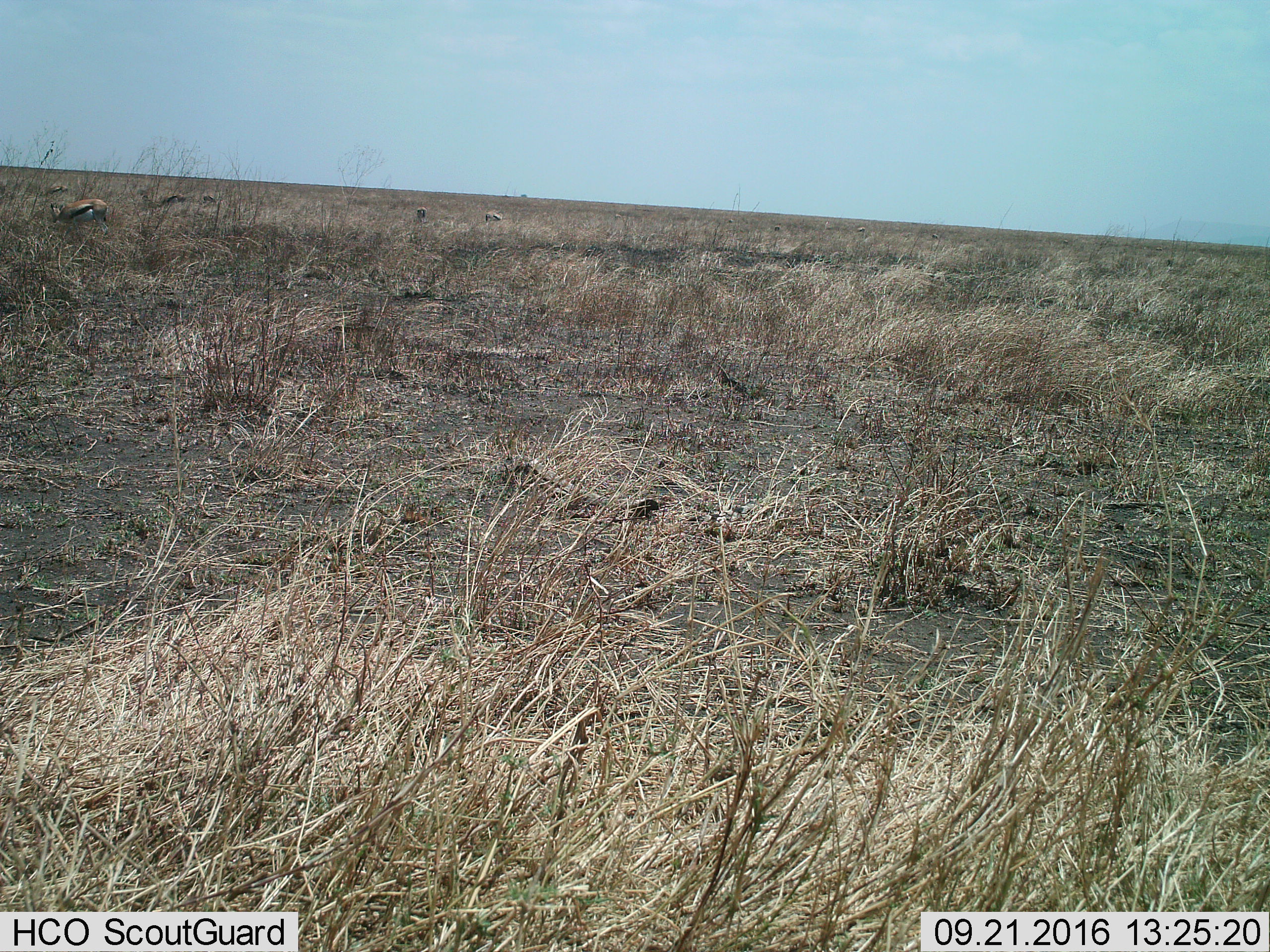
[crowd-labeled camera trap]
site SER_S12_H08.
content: unidentified animal